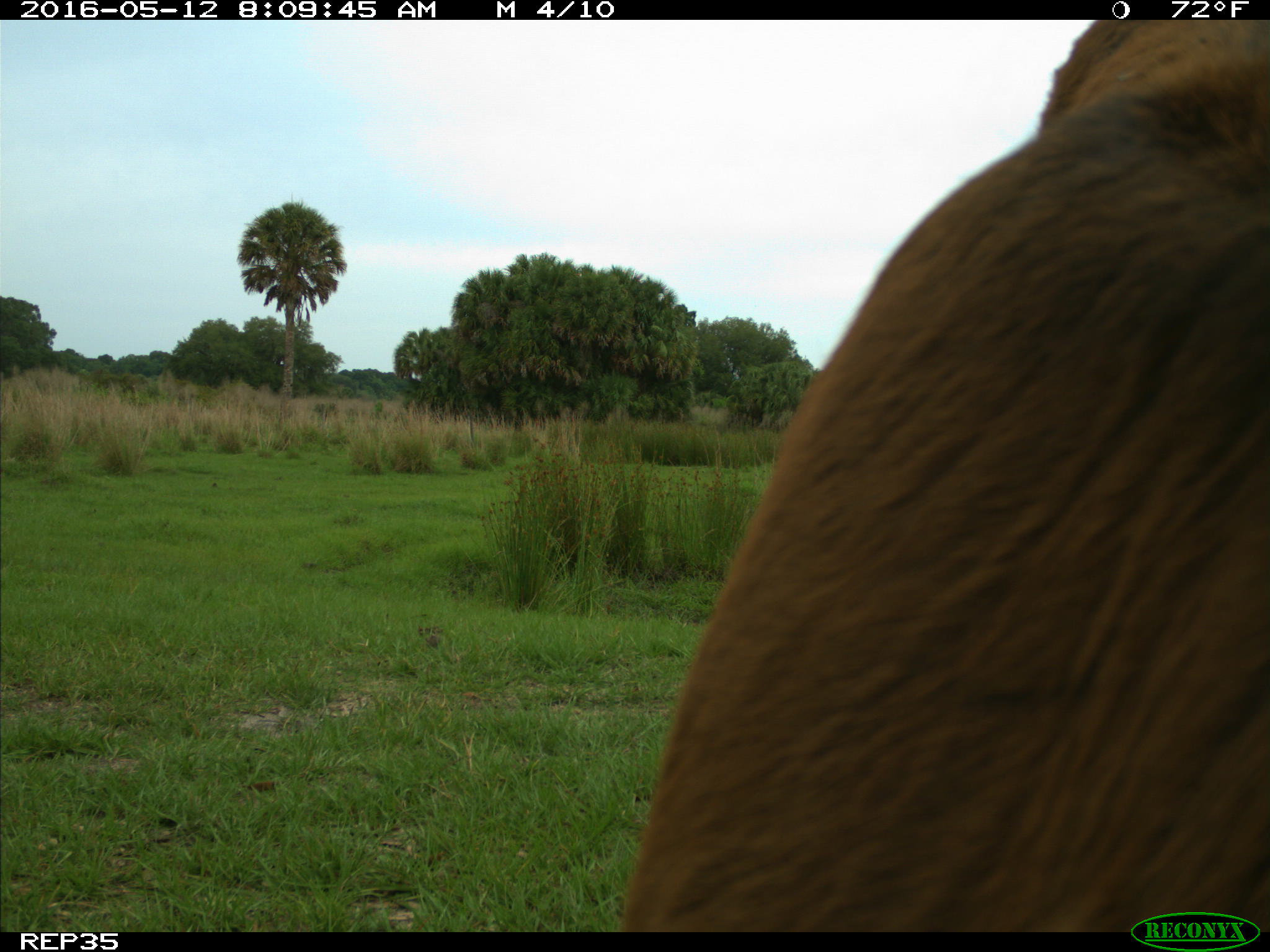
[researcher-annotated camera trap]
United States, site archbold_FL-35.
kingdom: Animalia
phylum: Chordata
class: Mammalia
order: Artiodactyla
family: Bovidae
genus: Bos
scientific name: Bos taurus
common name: domestic cow